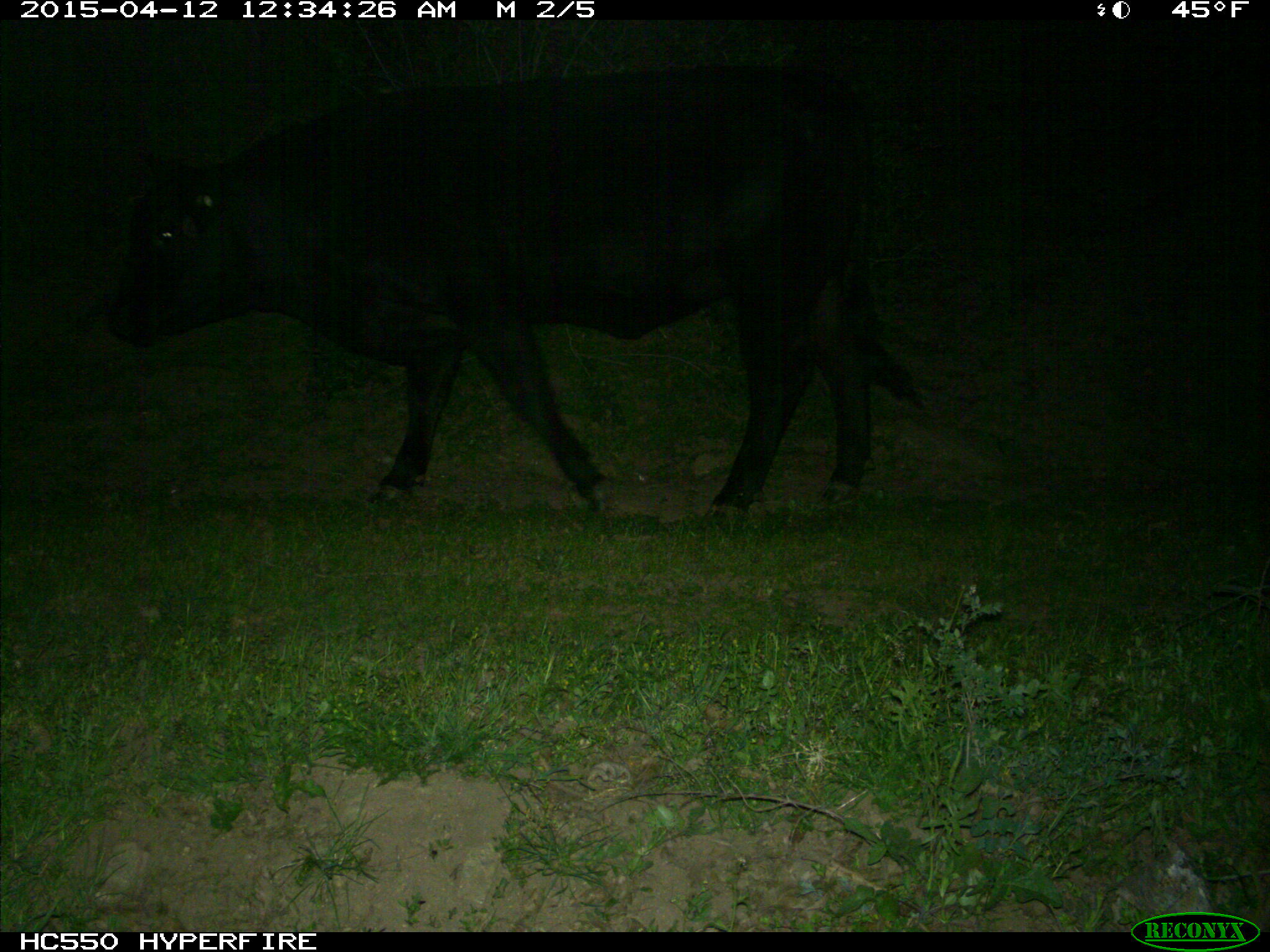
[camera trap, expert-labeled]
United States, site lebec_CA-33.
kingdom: Animalia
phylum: Chordata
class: Mammalia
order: Artiodactyla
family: Bovidae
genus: Bos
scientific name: Bos taurus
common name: domestic cow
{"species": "Bos taurus (domestic cow)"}